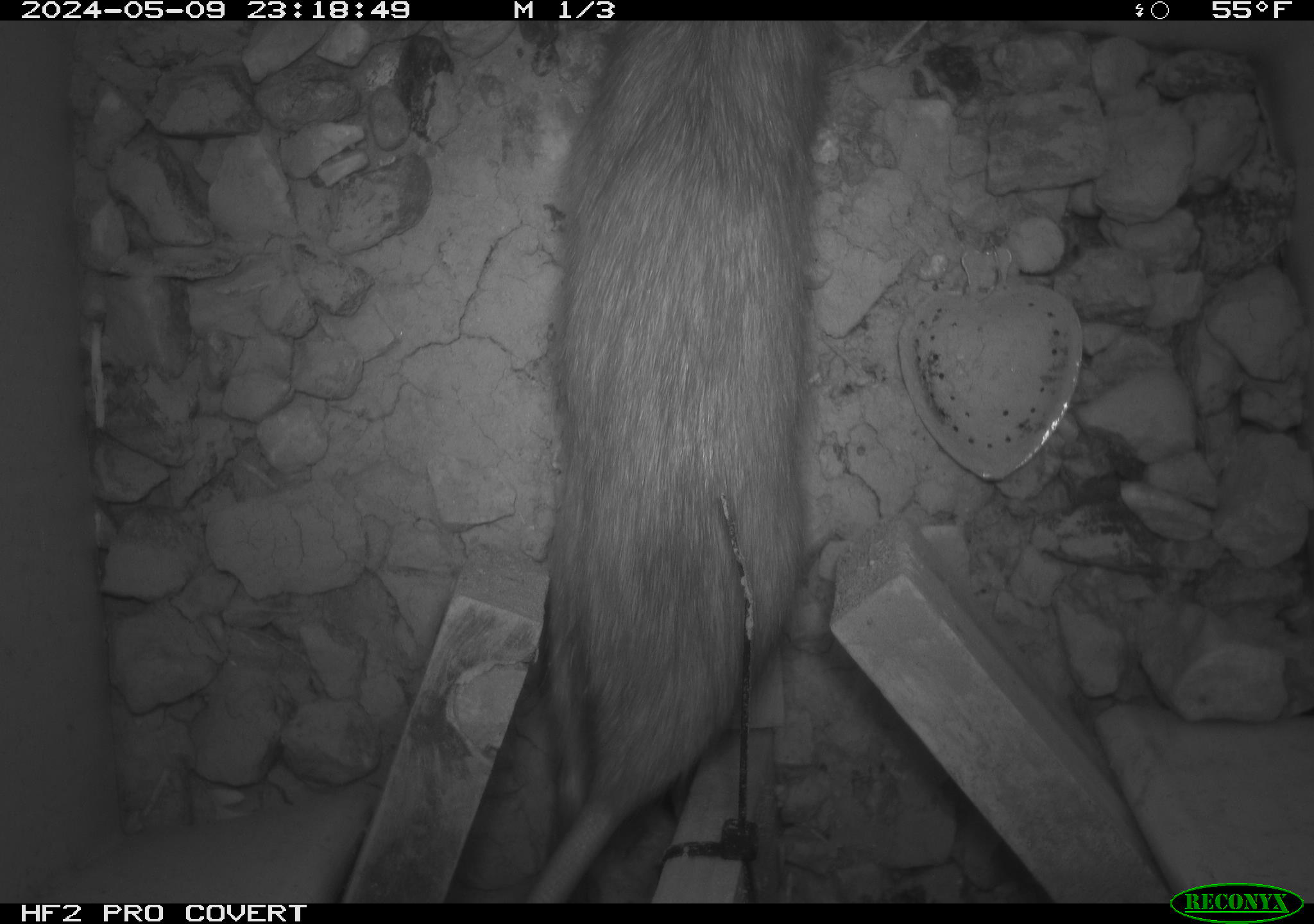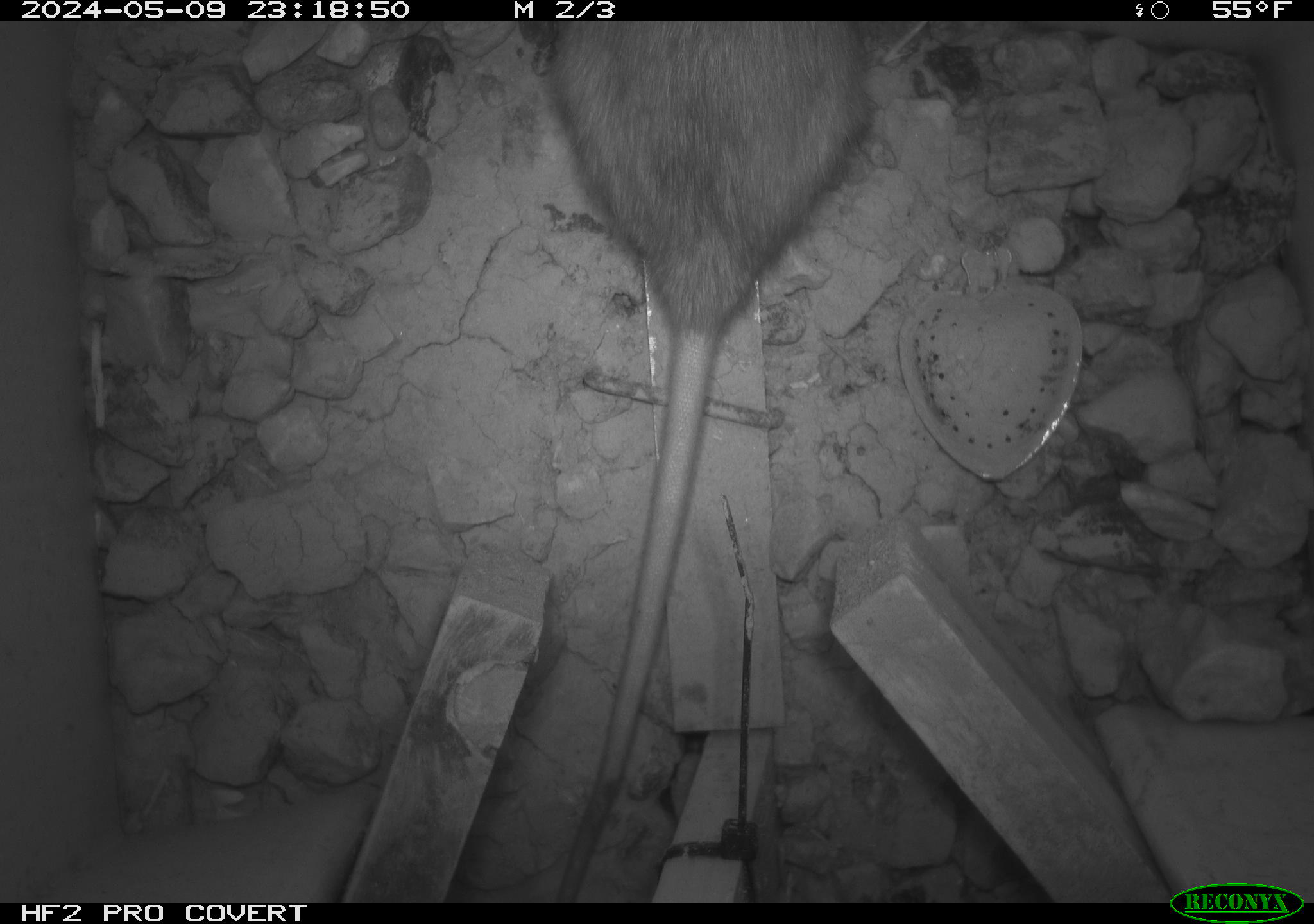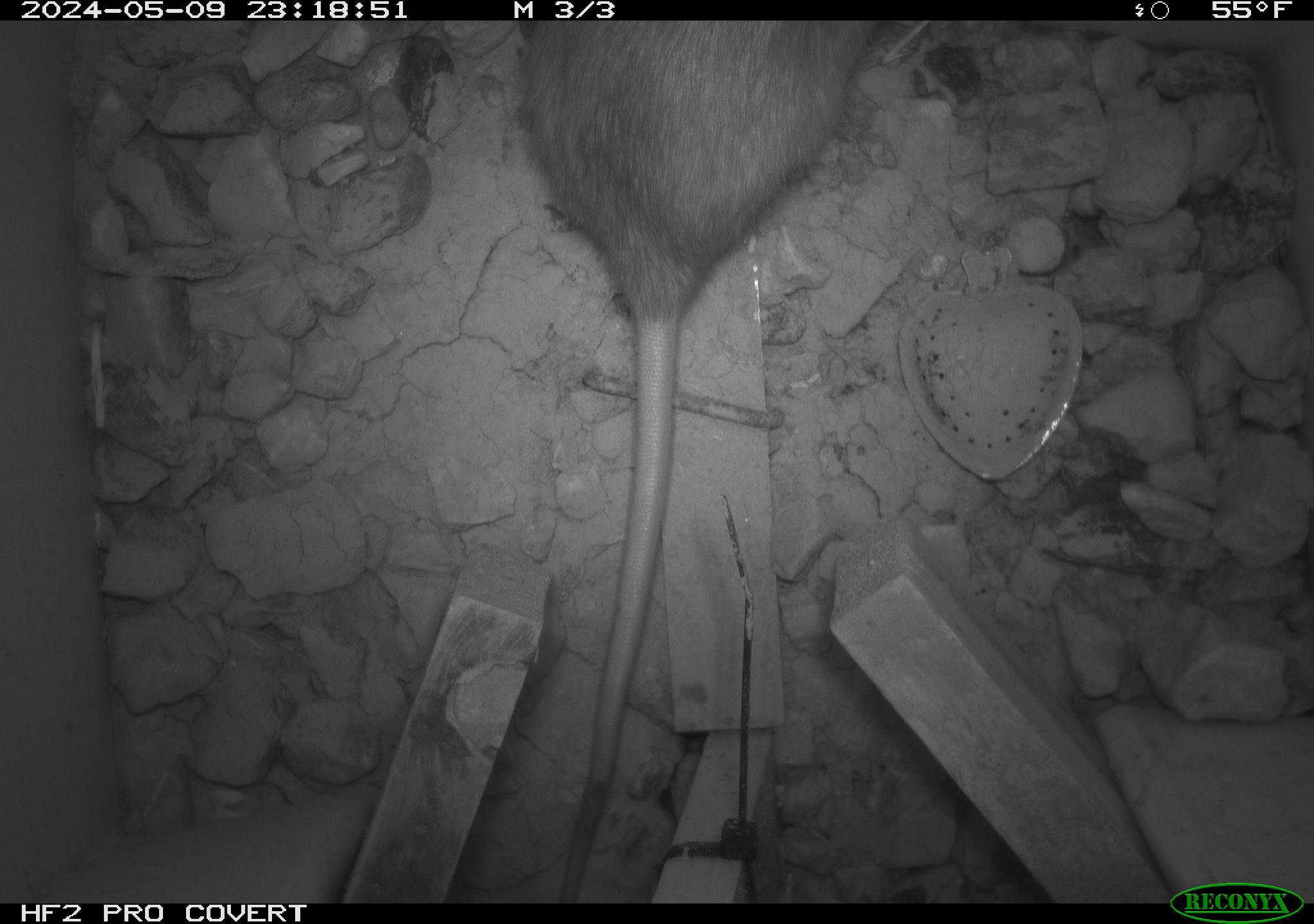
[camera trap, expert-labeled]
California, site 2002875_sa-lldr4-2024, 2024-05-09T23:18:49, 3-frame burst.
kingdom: Animalia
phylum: Chordata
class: Mammalia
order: Rodentia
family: Muridae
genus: Rattus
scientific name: Rattus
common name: rat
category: rattus species